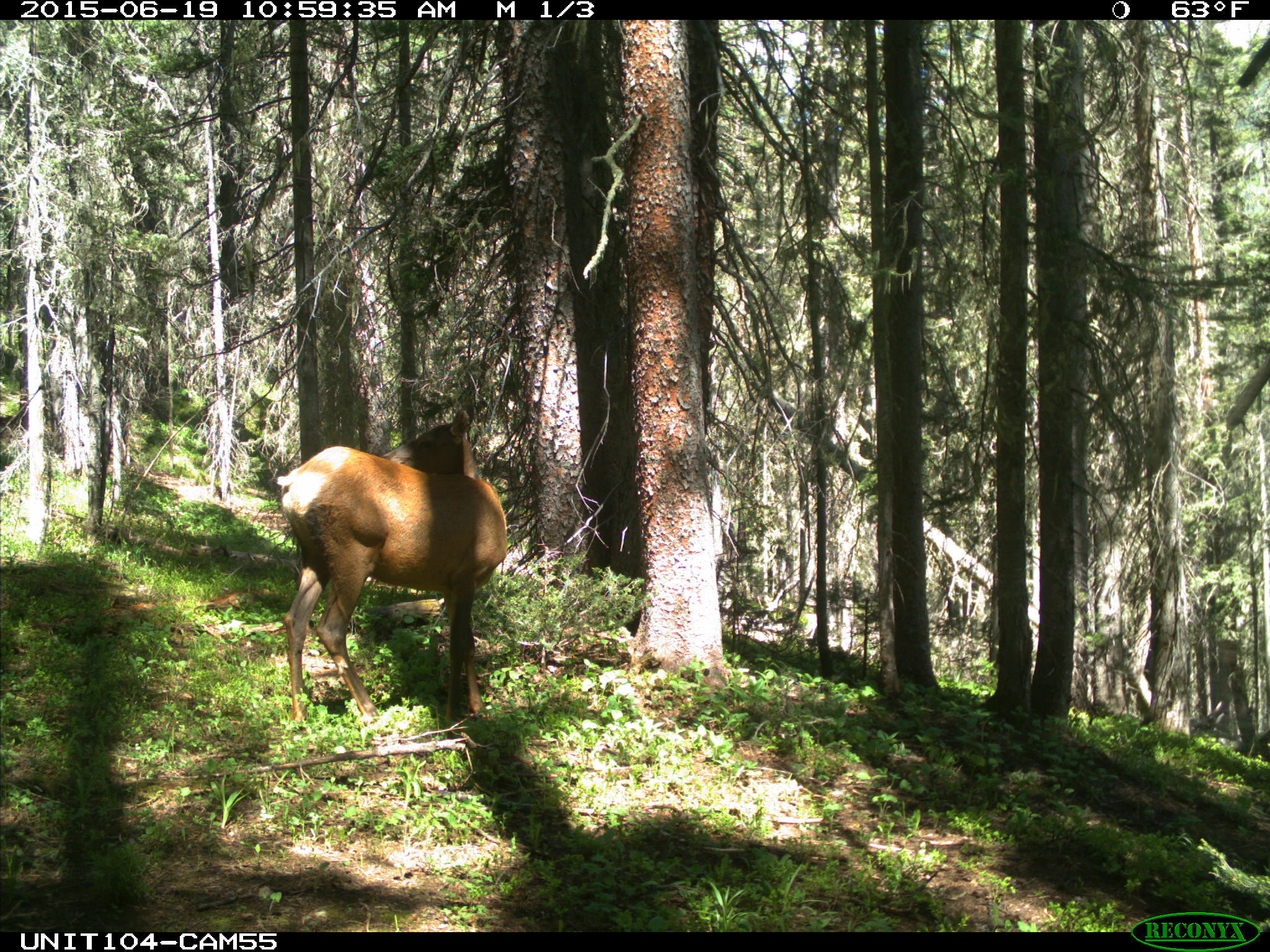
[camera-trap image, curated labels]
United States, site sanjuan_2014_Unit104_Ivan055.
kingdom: Animalia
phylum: Chordata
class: Mammalia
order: Artiodactyla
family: Cervidae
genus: Cervus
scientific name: Cervus elaphus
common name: red deer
Cervus elaphus (red deer).